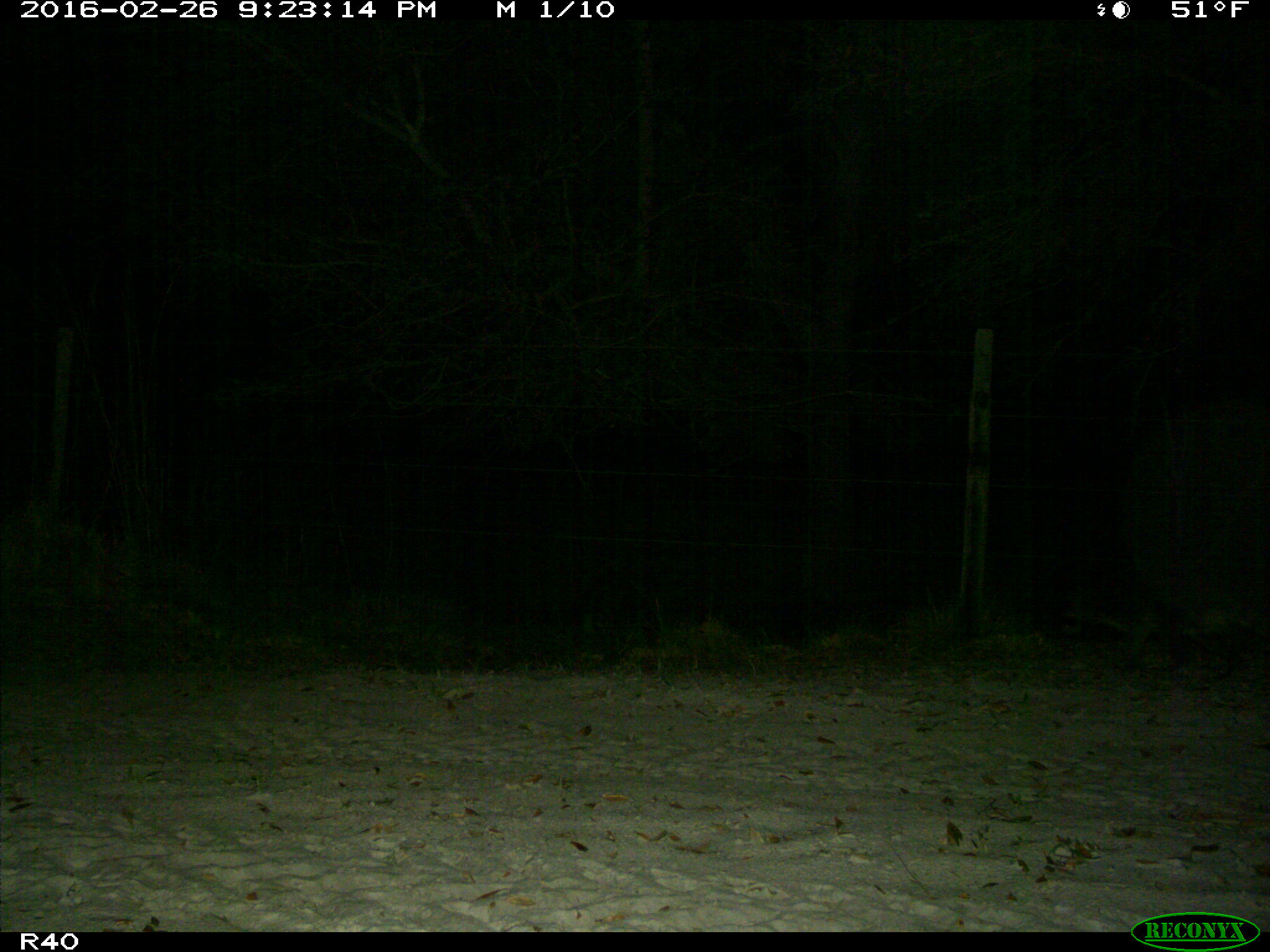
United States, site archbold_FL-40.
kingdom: Animalia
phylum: Chordata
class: Mammalia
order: Carnivora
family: Procyonidae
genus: Procyon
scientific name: Procyon lotor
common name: common raccoon